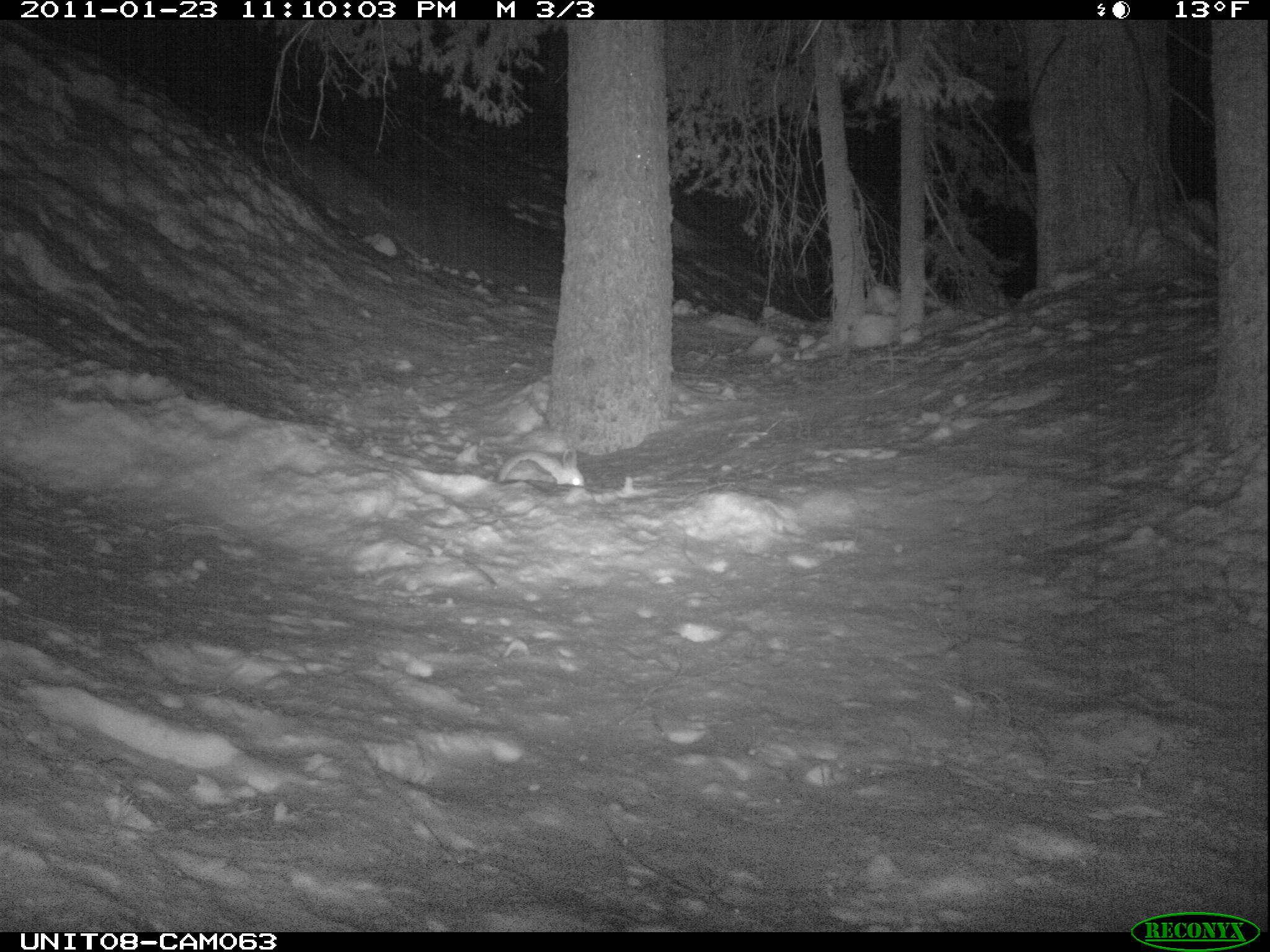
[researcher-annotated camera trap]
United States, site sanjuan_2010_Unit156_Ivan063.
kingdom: Animalia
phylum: Chordata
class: Mammalia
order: Lagomorpha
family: Leporidae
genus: Lepus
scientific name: Lepus americanus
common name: snowshoe hare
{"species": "Lepus americanus (snowshoe hare)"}